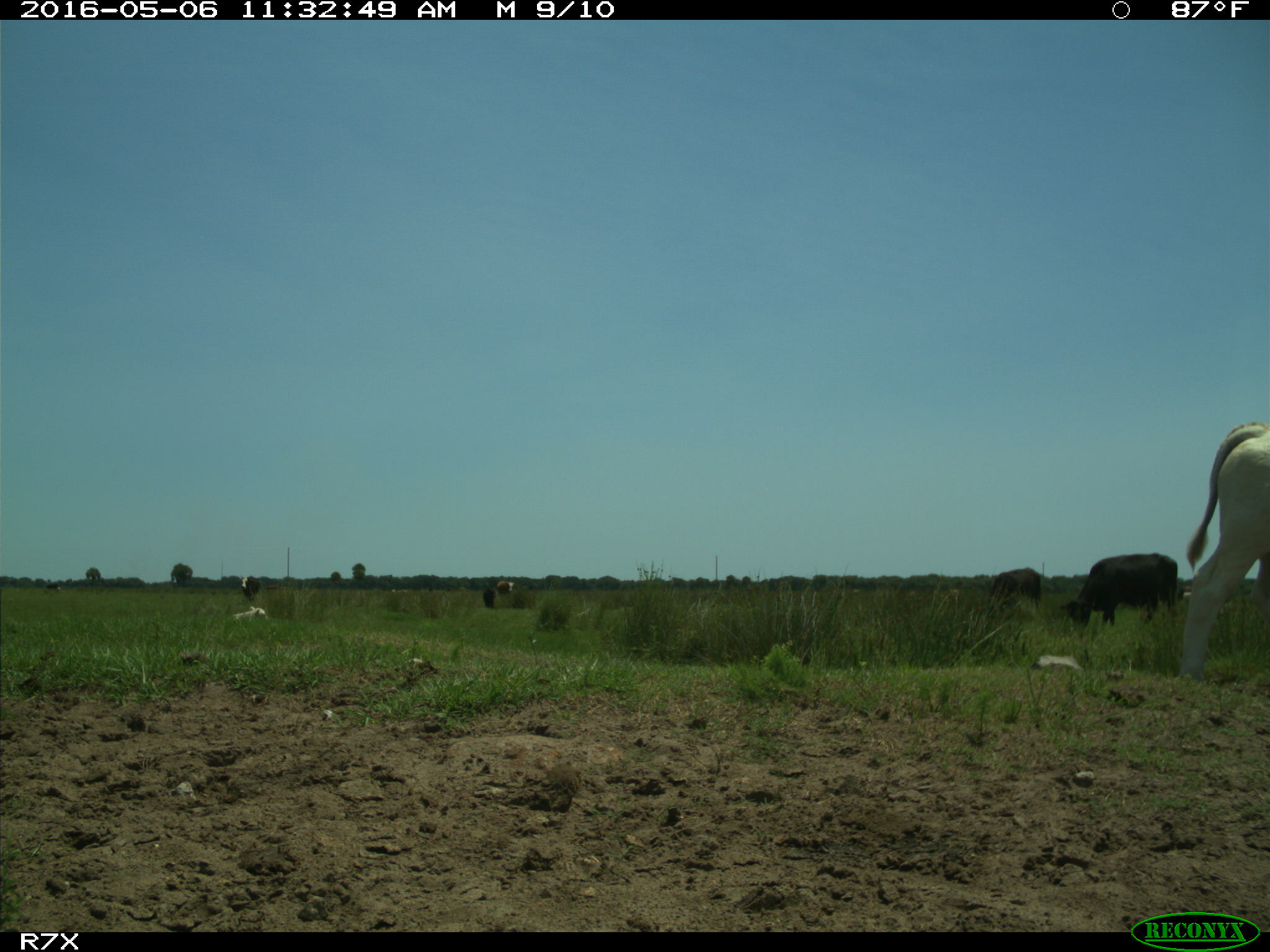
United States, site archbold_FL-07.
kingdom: Animalia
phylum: Chordata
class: Mammalia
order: Artiodactyla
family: Bovidae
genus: Bos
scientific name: Bos taurus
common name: domestic cow